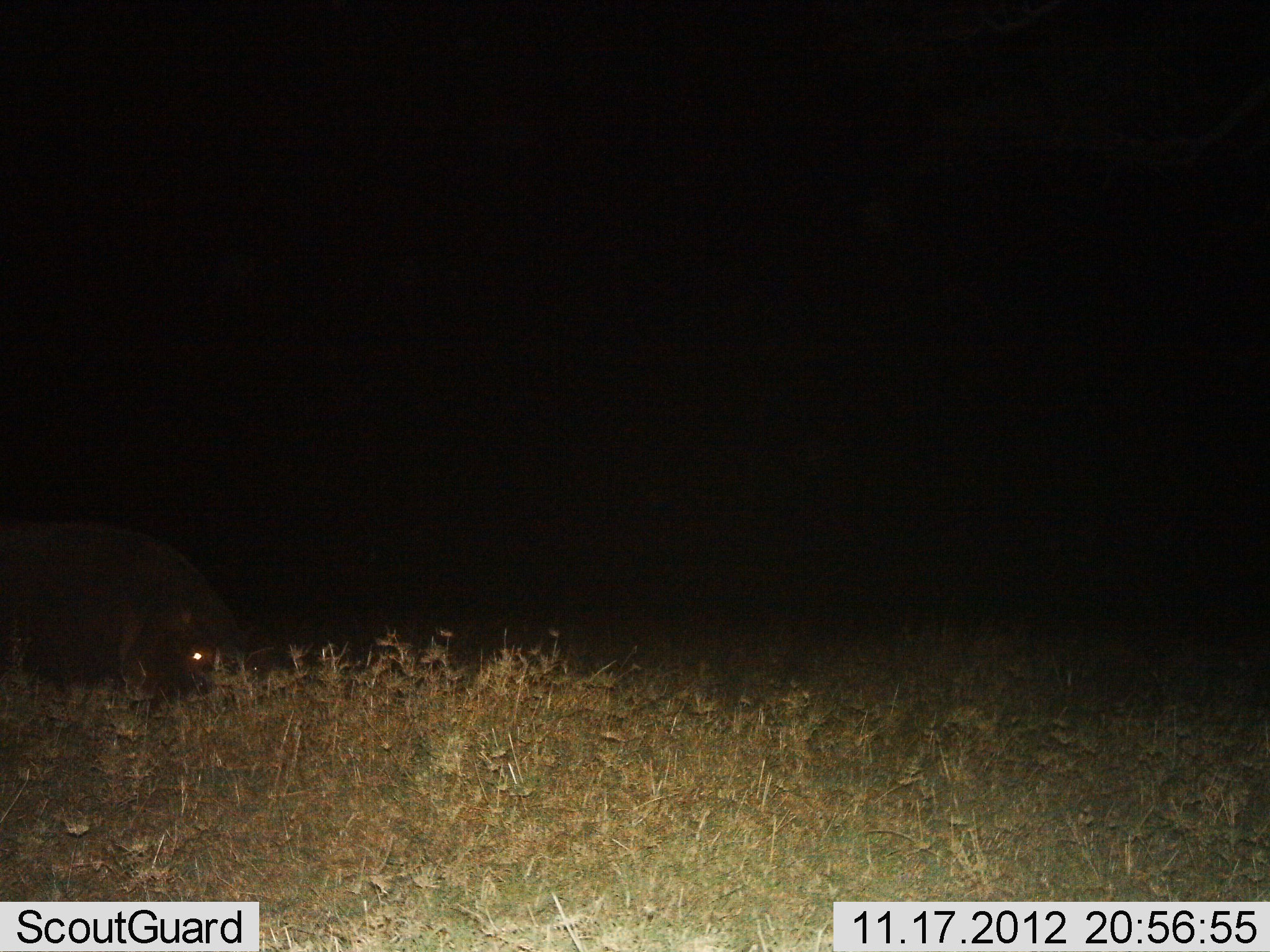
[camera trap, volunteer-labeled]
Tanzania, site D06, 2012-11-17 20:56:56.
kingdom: Animalia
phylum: Chordata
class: Mammalia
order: Artiodactyla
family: Hippopotamidae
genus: Hippopotamus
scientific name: Hippopotamus amphibius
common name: hippopotamus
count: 1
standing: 60%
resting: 0%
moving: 10%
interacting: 0%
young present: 0%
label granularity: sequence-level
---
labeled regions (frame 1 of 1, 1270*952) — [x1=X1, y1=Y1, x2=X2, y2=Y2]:
animal: [x1=0, y1=521, x2=268, y2=719]